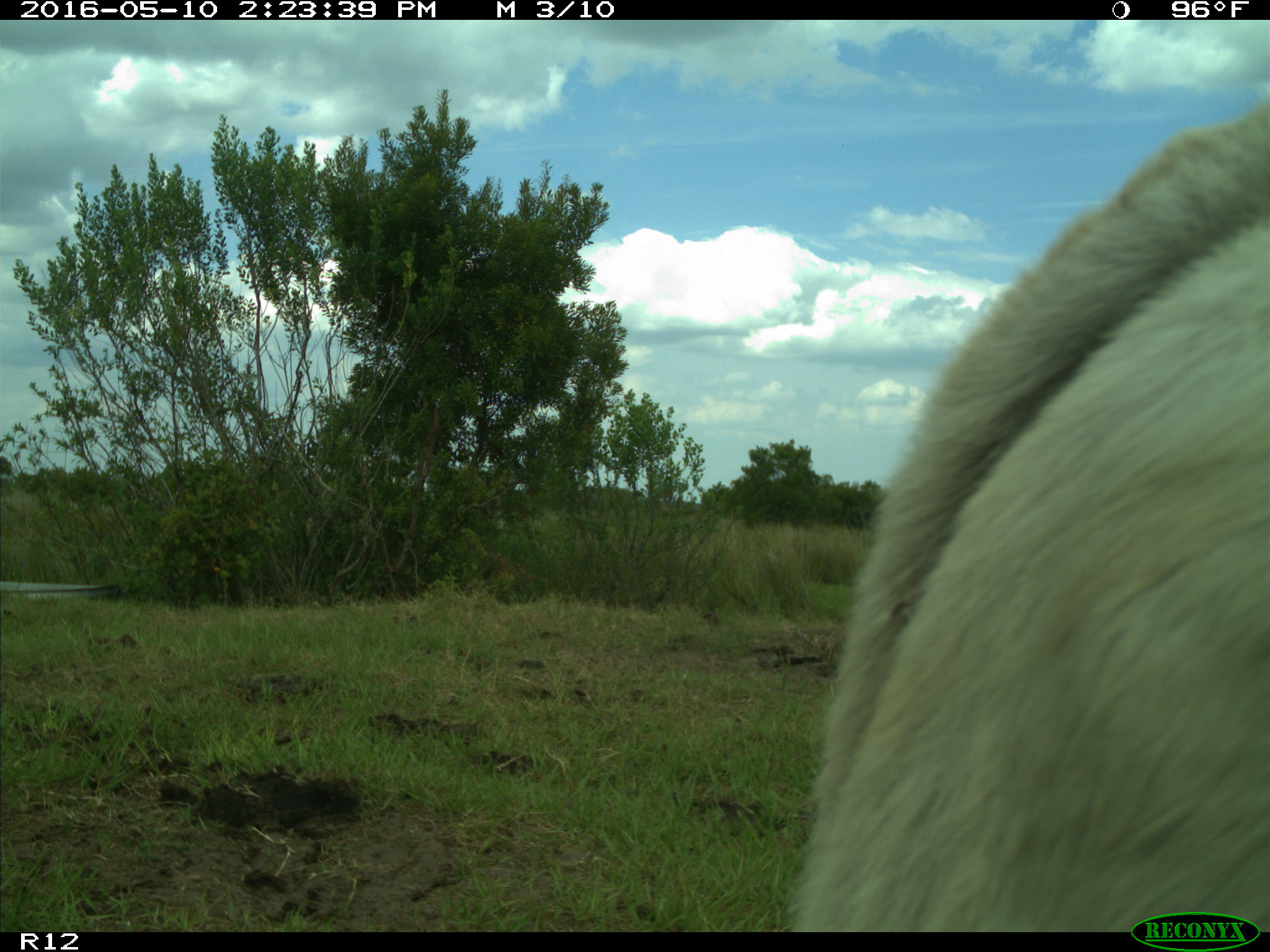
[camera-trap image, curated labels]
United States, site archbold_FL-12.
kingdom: Animalia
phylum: Chordata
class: Mammalia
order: Artiodactyla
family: Bovidae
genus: Bos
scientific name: Bos taurus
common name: domestic cow